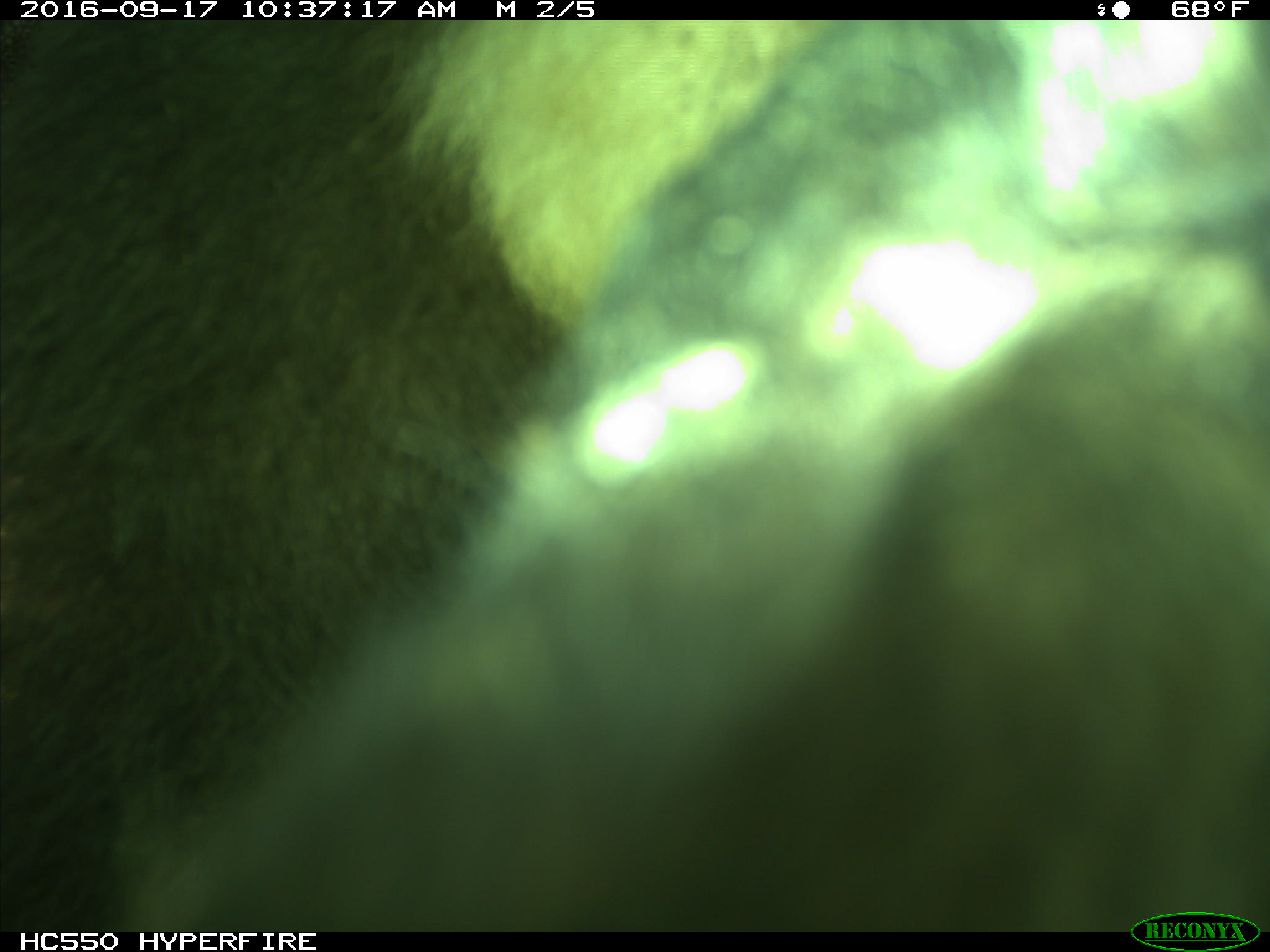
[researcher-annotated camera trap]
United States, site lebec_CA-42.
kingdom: Animalia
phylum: Chordata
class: Mammalia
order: Carnivora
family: Ursidae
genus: Ursus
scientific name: Ursus americanus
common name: american black bear